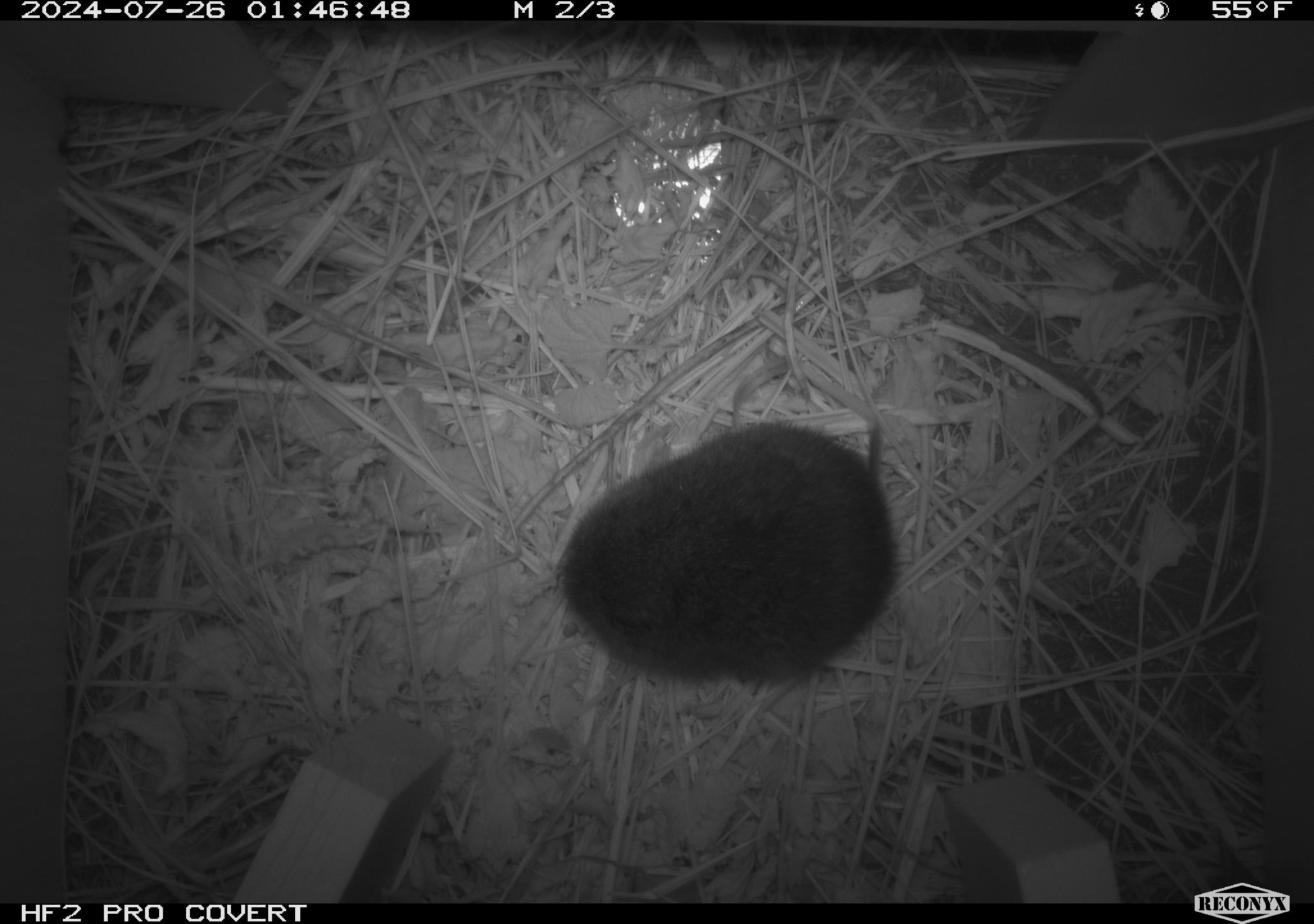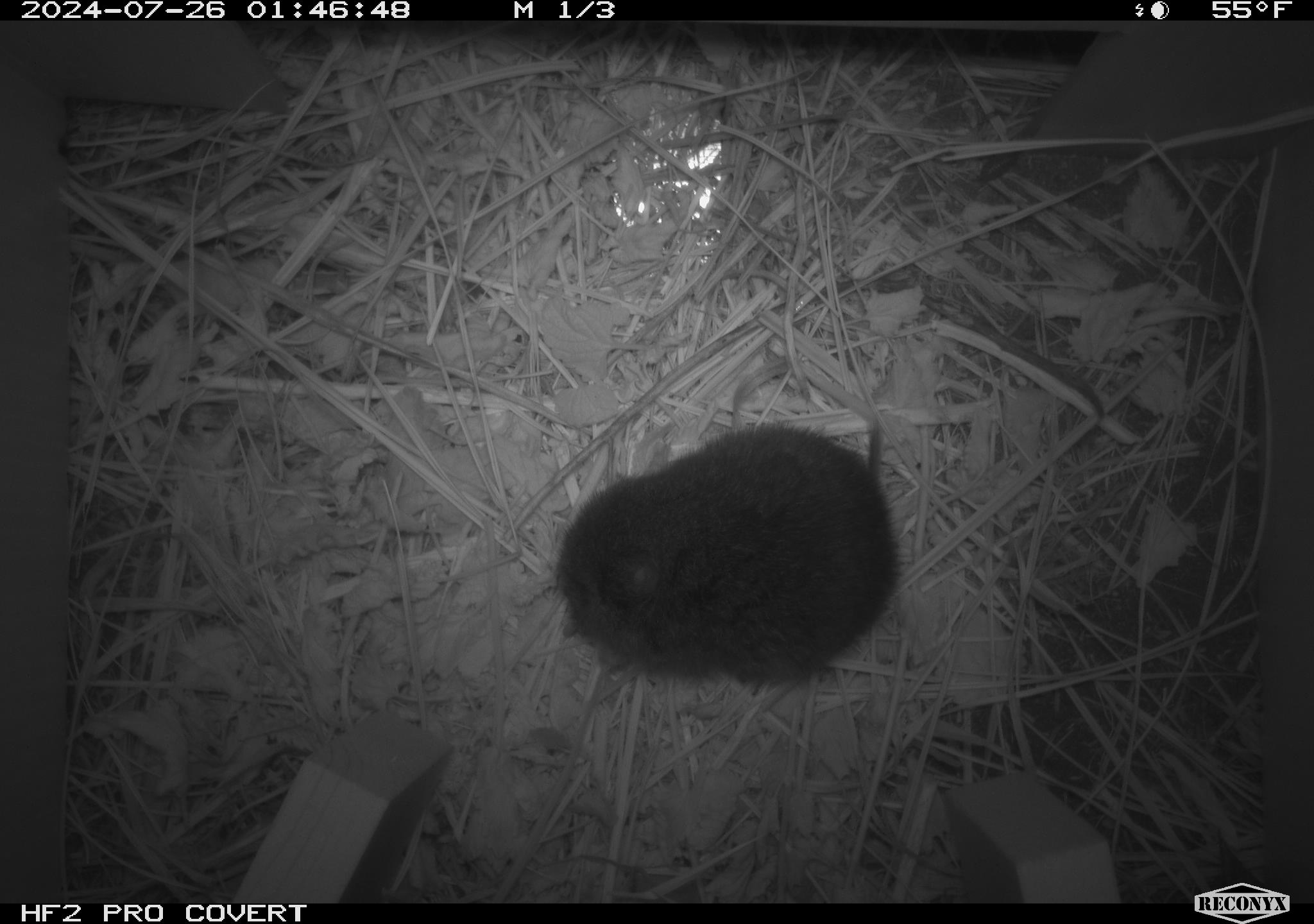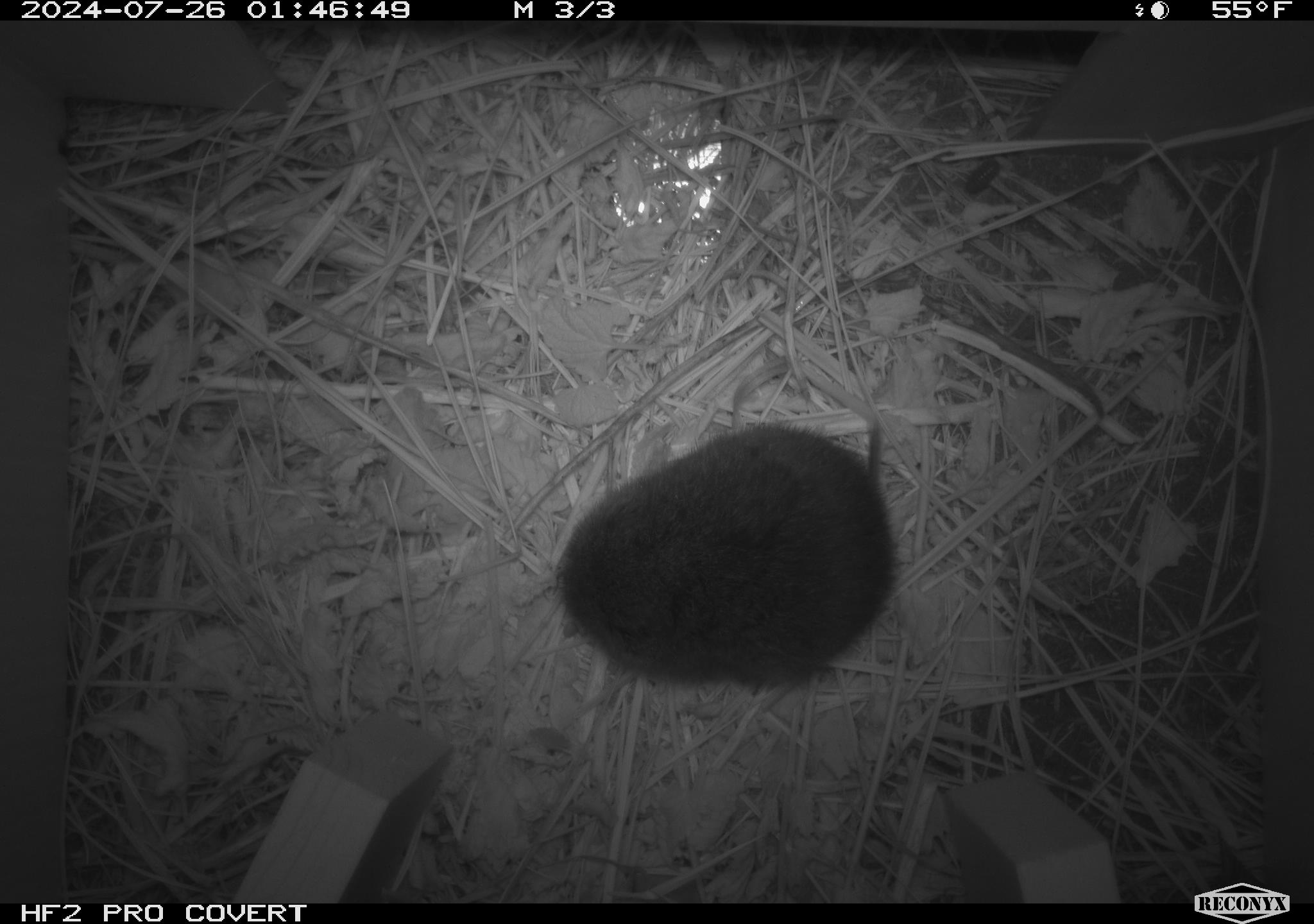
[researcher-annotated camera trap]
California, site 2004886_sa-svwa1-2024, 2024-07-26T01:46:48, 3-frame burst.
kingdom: Animalia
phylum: Chordata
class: Mammalia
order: Rodentia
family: Cricetidae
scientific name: Arvicolinae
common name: voles, lemmings, and muskrats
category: arvicolinae subfamily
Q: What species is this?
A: Arvicolinae subfamily (voles, lemmings, and muskrats) (Arvicolinae).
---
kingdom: Animalia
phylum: Arthropoda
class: Insecta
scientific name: Insecta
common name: insect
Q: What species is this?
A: Insect (Insecta).